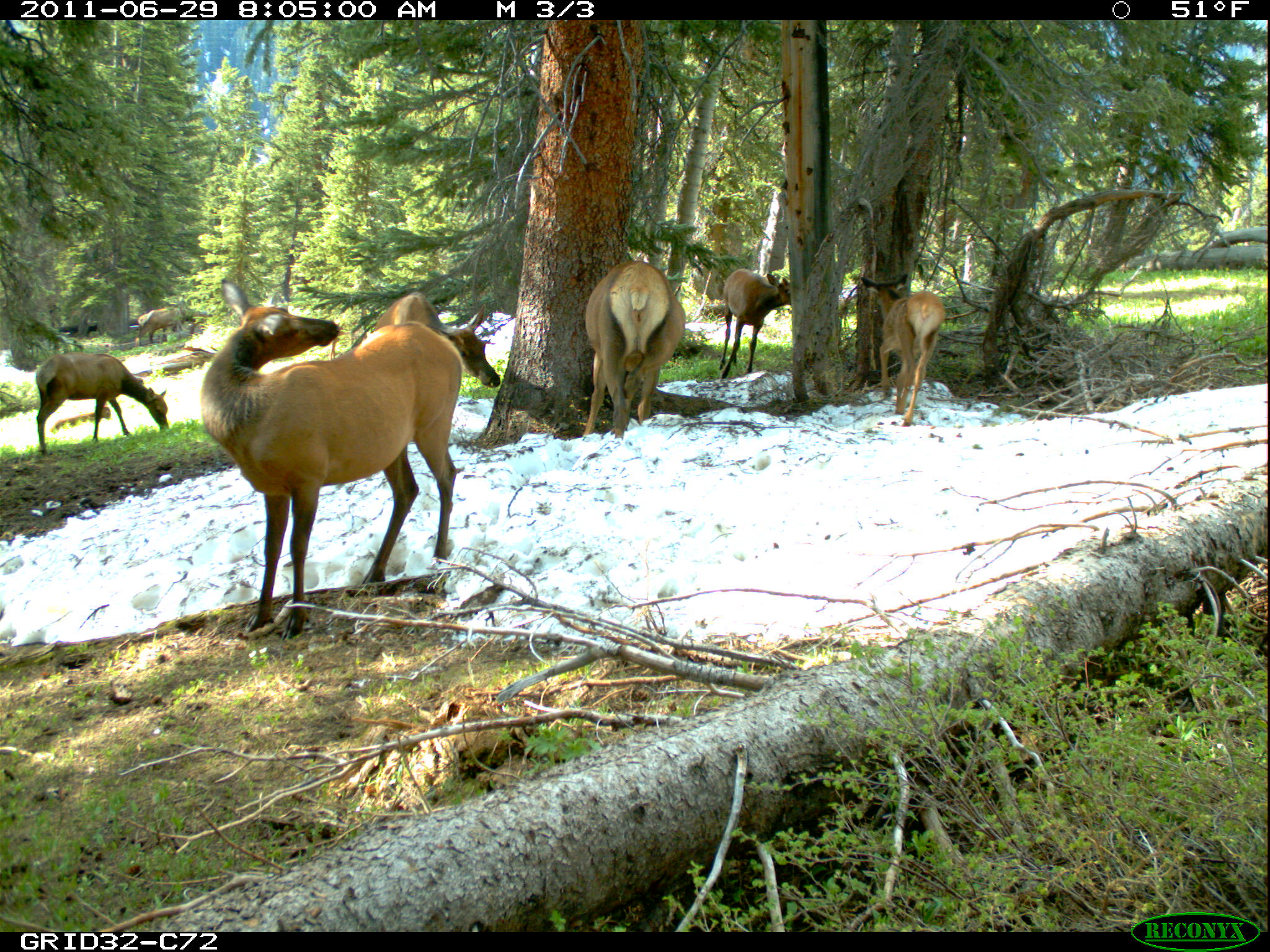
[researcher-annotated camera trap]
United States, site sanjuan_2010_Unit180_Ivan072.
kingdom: Animalia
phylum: Chordata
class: Mammalia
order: Artiodactyla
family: Cervidae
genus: Cervus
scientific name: Cervus elaphus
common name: red deer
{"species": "Cervus elaphus (red deer)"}